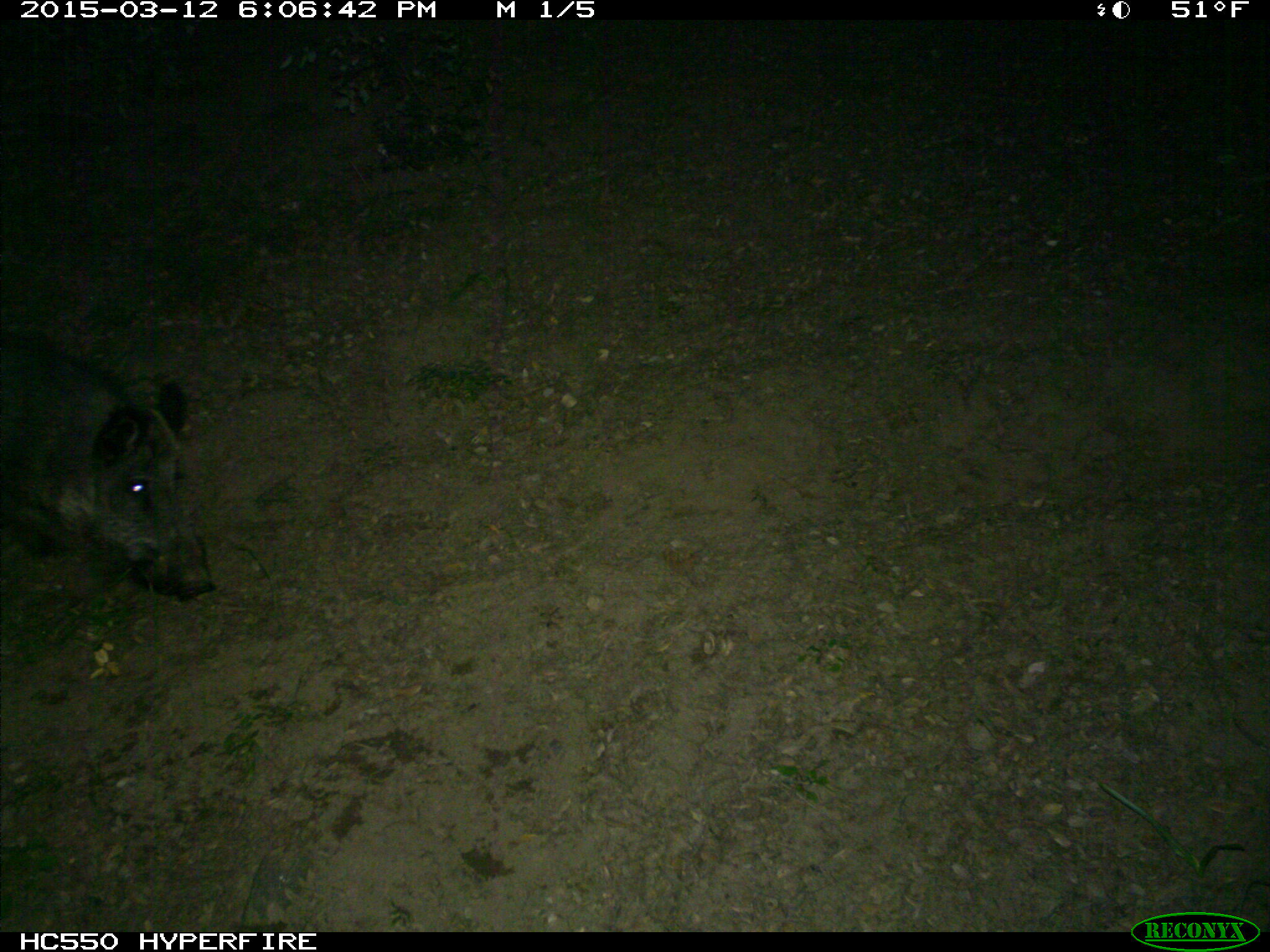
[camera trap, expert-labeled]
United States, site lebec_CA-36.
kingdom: Animalia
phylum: Chordata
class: Mammalia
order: Artiodactyla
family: Suidae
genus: Sus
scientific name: Sus scrofa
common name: wild boar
Sus scrofa (wild boar).